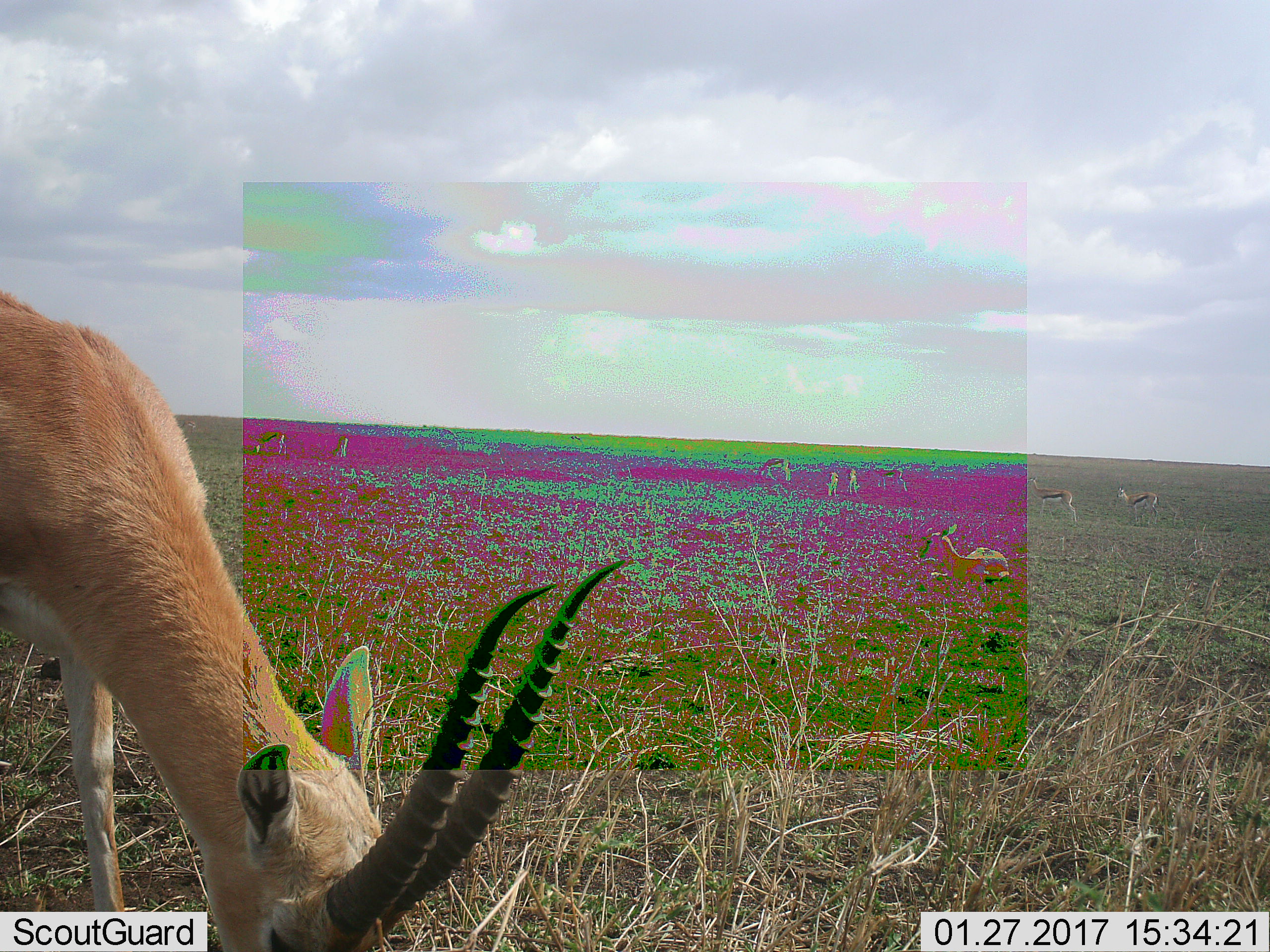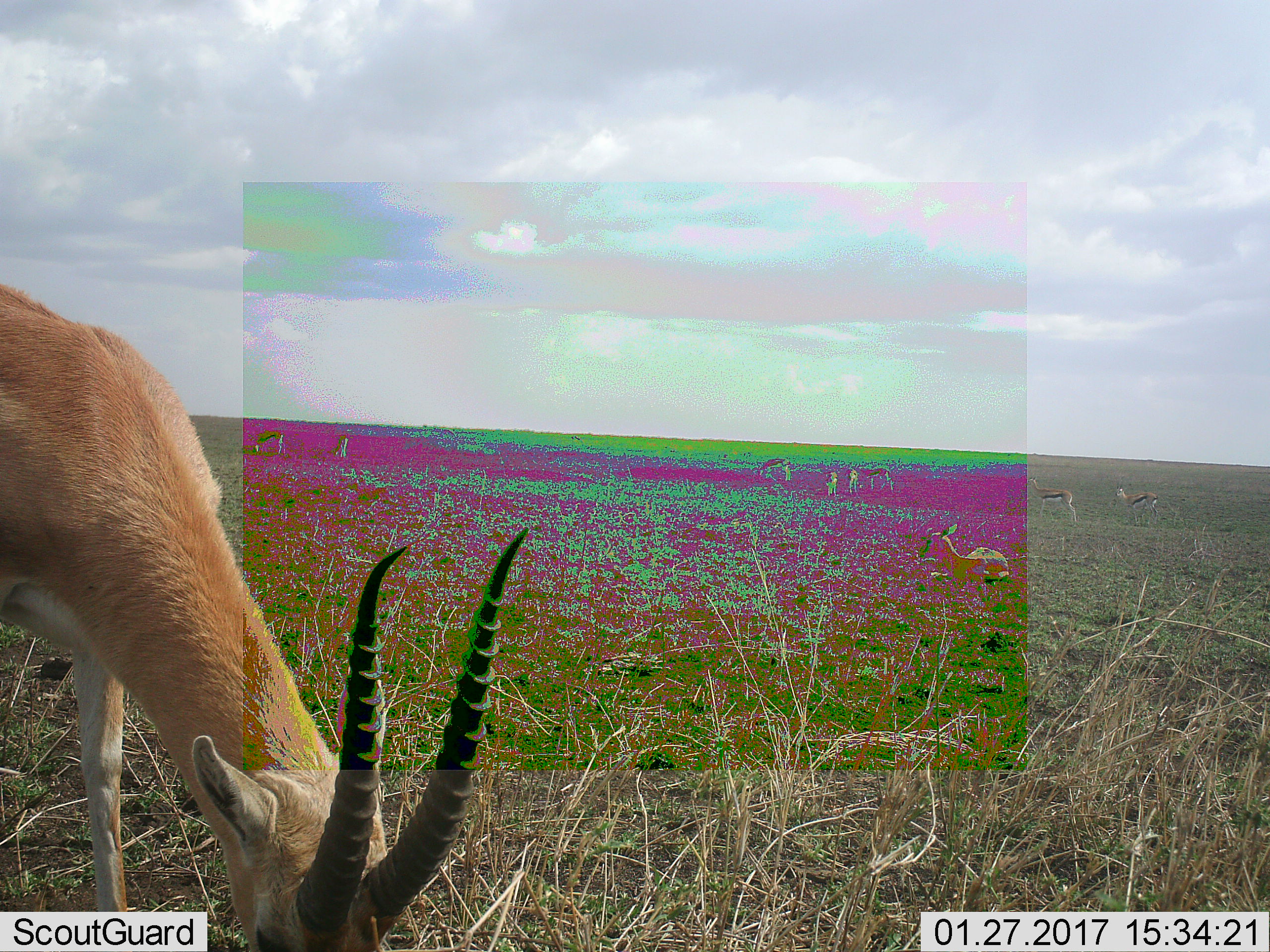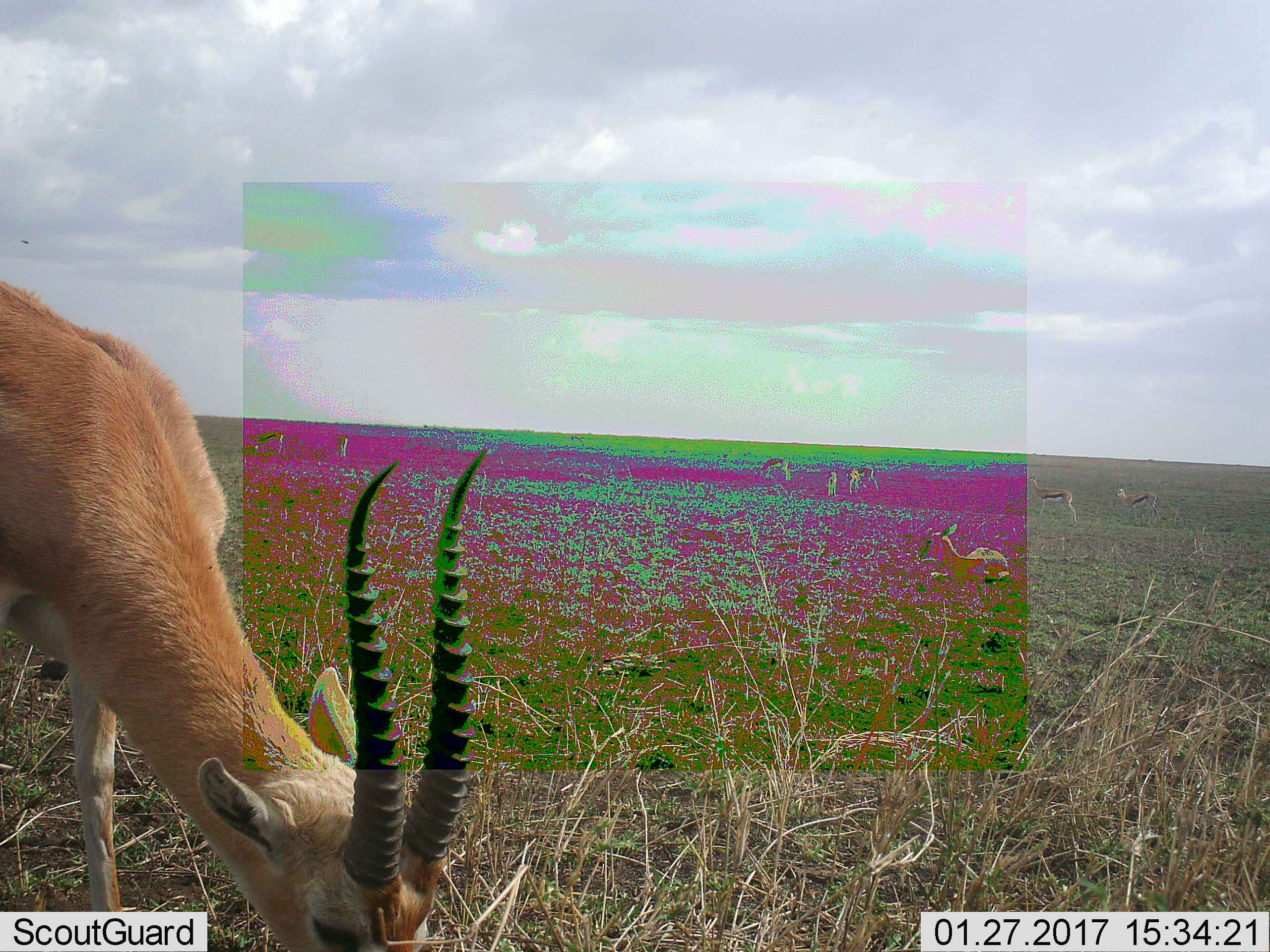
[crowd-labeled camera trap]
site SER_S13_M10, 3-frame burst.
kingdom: Animalia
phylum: Chordata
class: Mammalia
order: Artiodactyla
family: Bovidae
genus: Eudorcas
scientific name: Eudorcas thomsonii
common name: thomson's gazelle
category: gazellethomsons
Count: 10.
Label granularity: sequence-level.